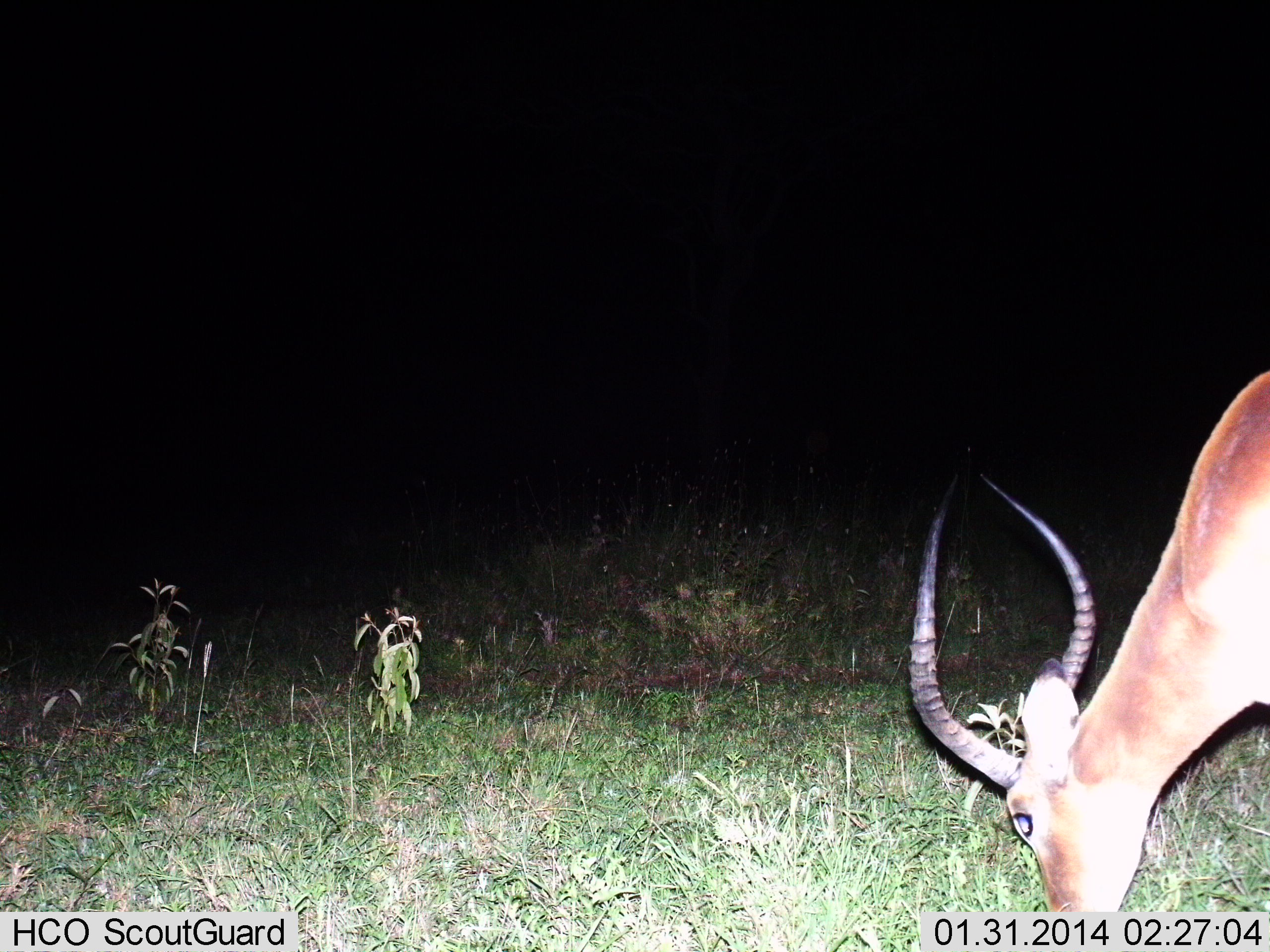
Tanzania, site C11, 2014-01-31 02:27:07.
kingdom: Animalia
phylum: Chordata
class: Mammalia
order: Artiodactyla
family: Bovidae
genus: Aepyceros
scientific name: Aepyceros melampus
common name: impala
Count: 1.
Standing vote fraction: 12%.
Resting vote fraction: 0%.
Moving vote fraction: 0%.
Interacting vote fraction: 0%.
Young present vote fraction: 0%.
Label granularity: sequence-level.